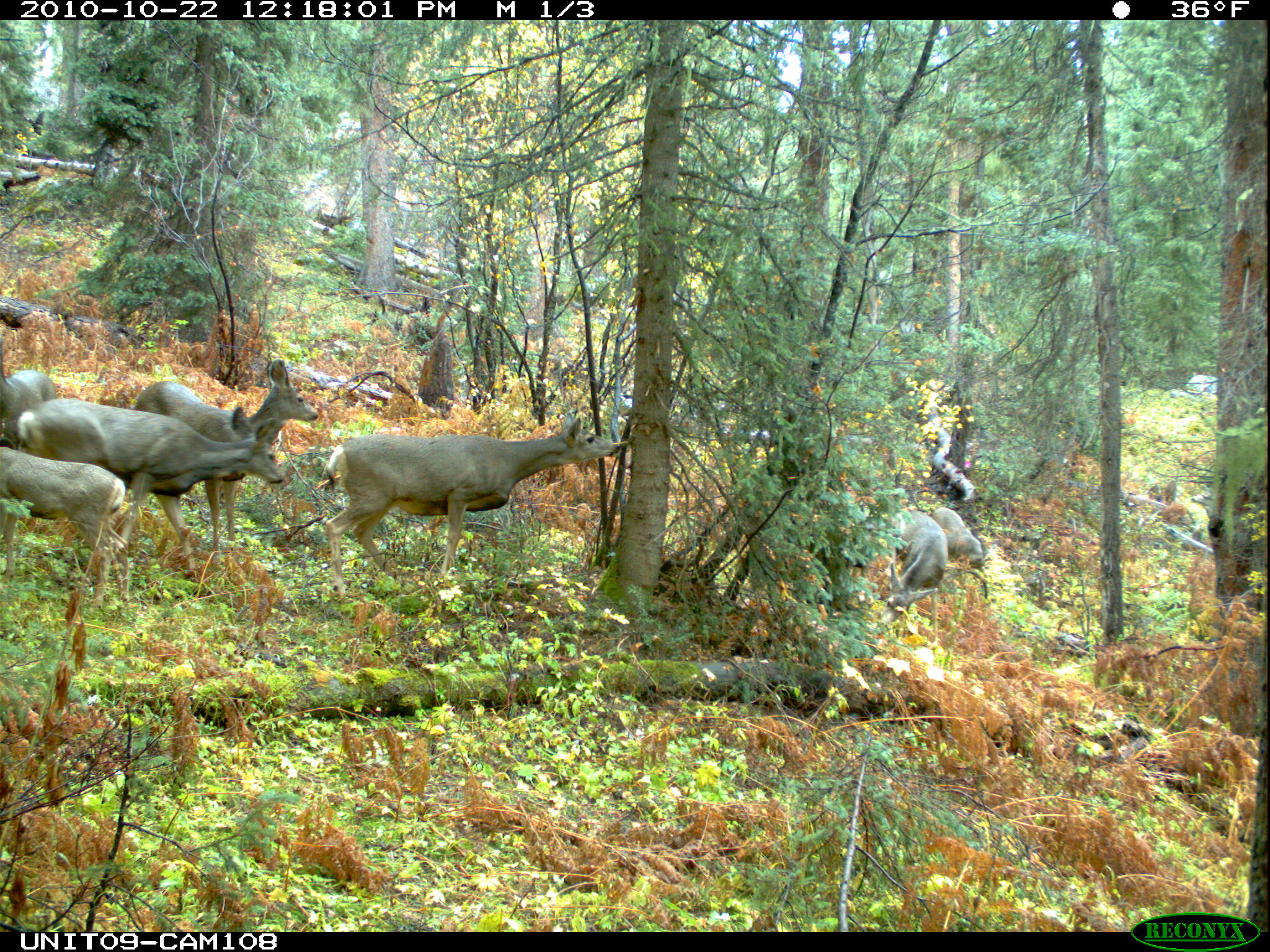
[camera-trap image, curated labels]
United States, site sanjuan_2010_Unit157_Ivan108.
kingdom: Animalia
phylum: Chordata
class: Mammalia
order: Artiodactyla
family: Cervidae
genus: Odocoileus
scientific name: Odocoileus hemionus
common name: mule deer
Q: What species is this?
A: Odocoileus hemionus (mule deer).